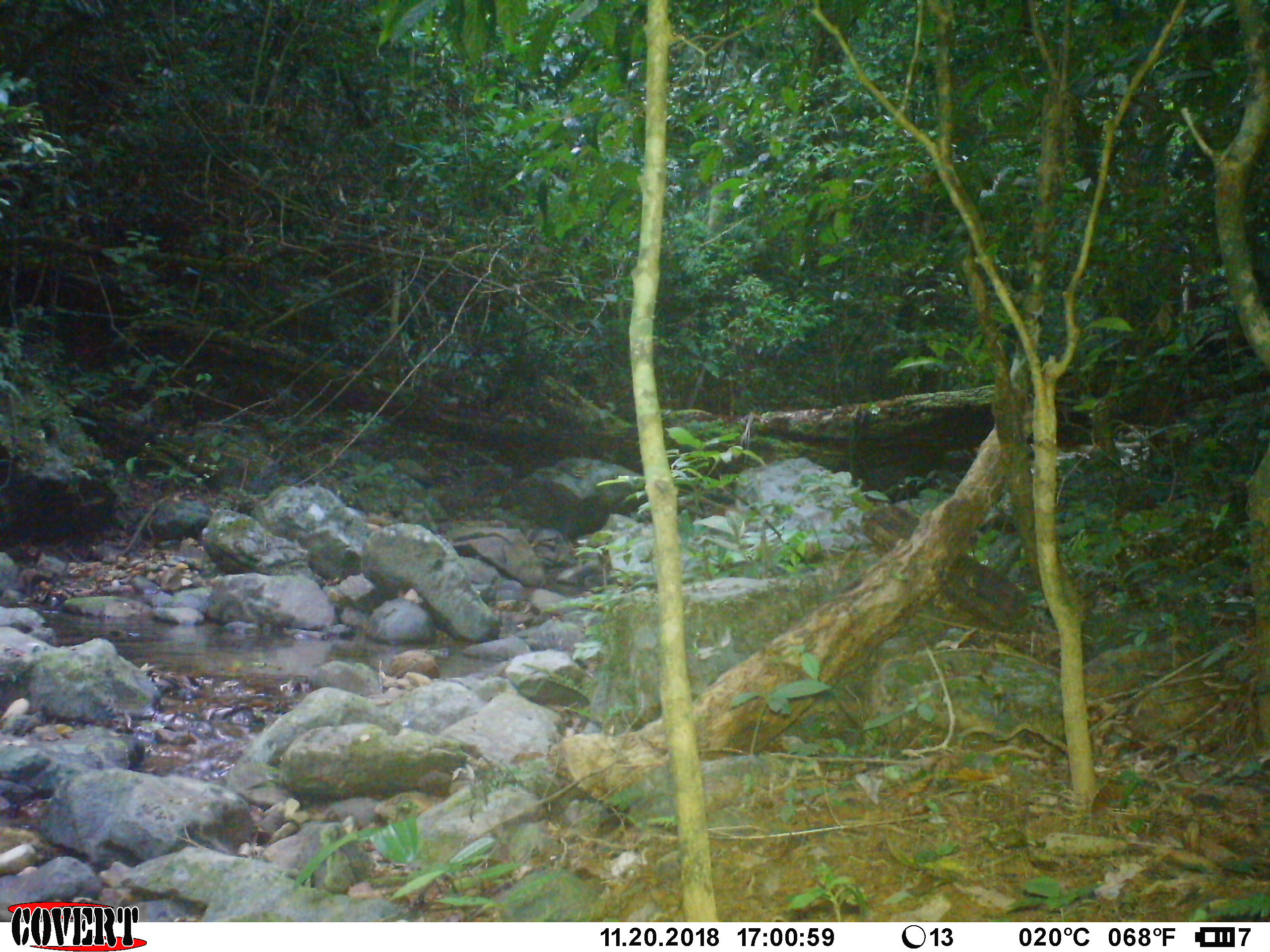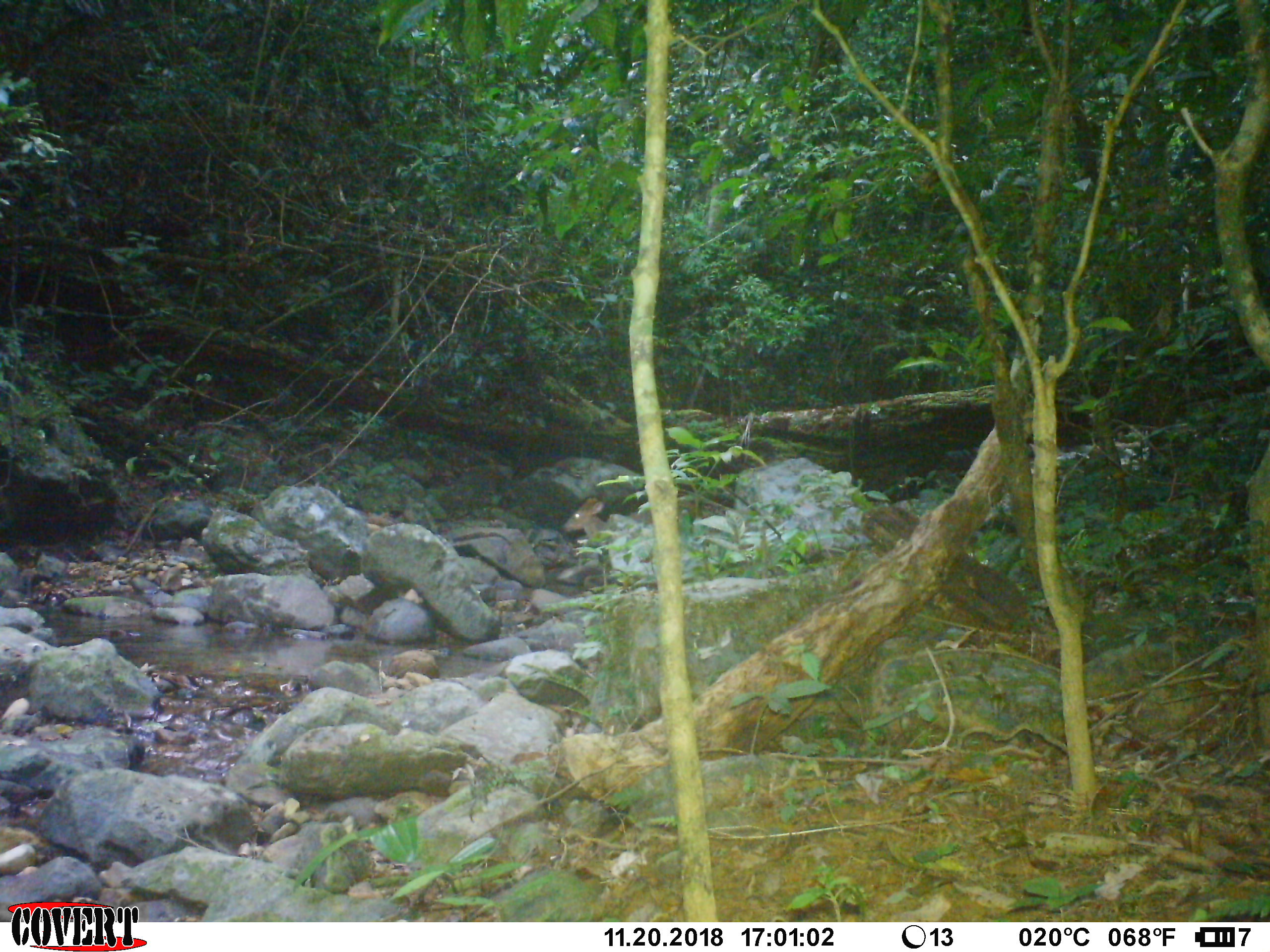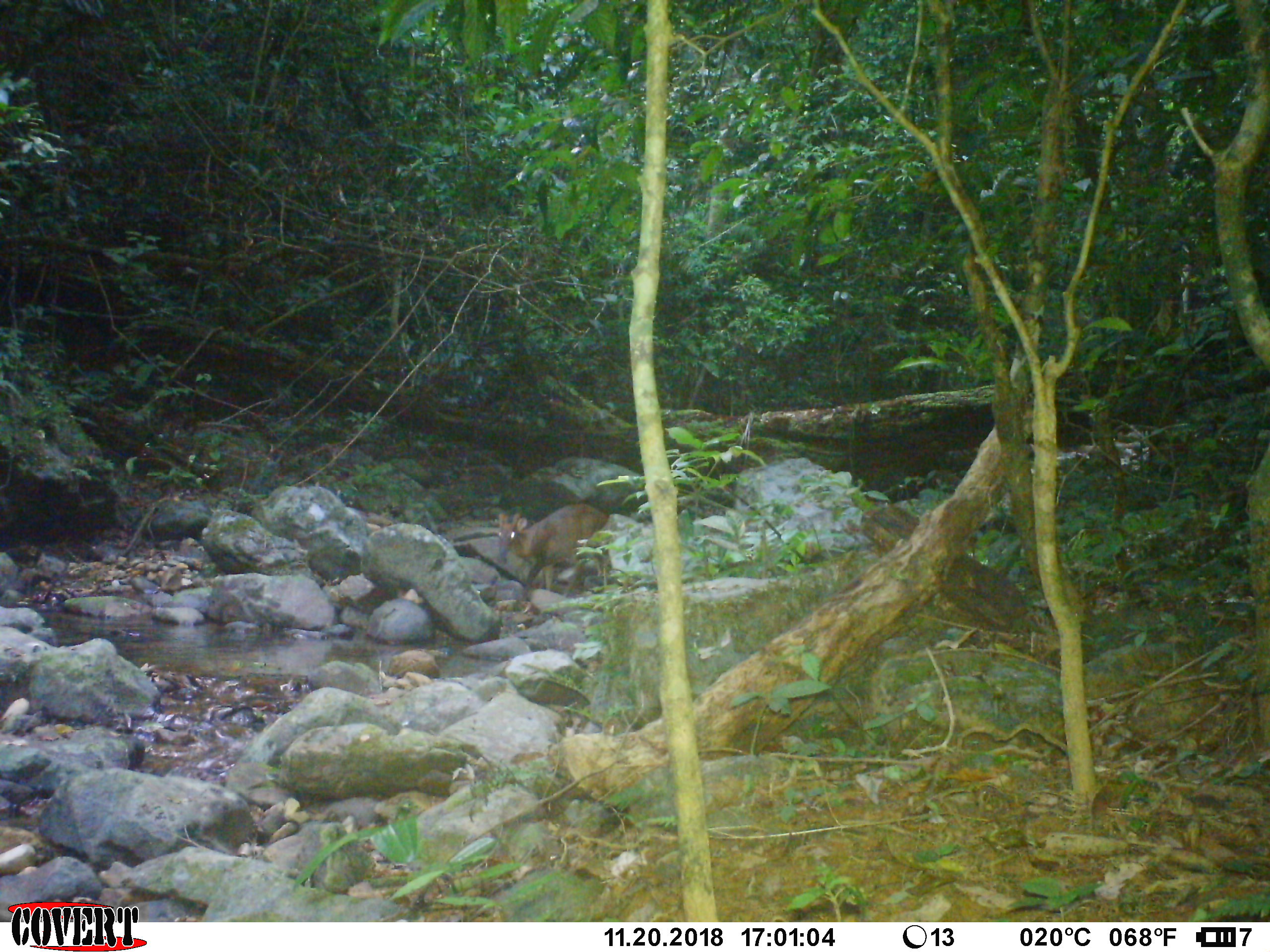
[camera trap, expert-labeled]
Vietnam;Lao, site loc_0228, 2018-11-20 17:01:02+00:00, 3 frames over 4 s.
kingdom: Animalia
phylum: Chordata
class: Mammalia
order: Artiodactyla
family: Cervidae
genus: Muntiacus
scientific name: Muntiacus vuquangensis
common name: large-antlered muntjac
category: large antlered muntjac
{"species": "large antlered muntjac (large-antlered muntjac) (Muntiacus vuquangensis)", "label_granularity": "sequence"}